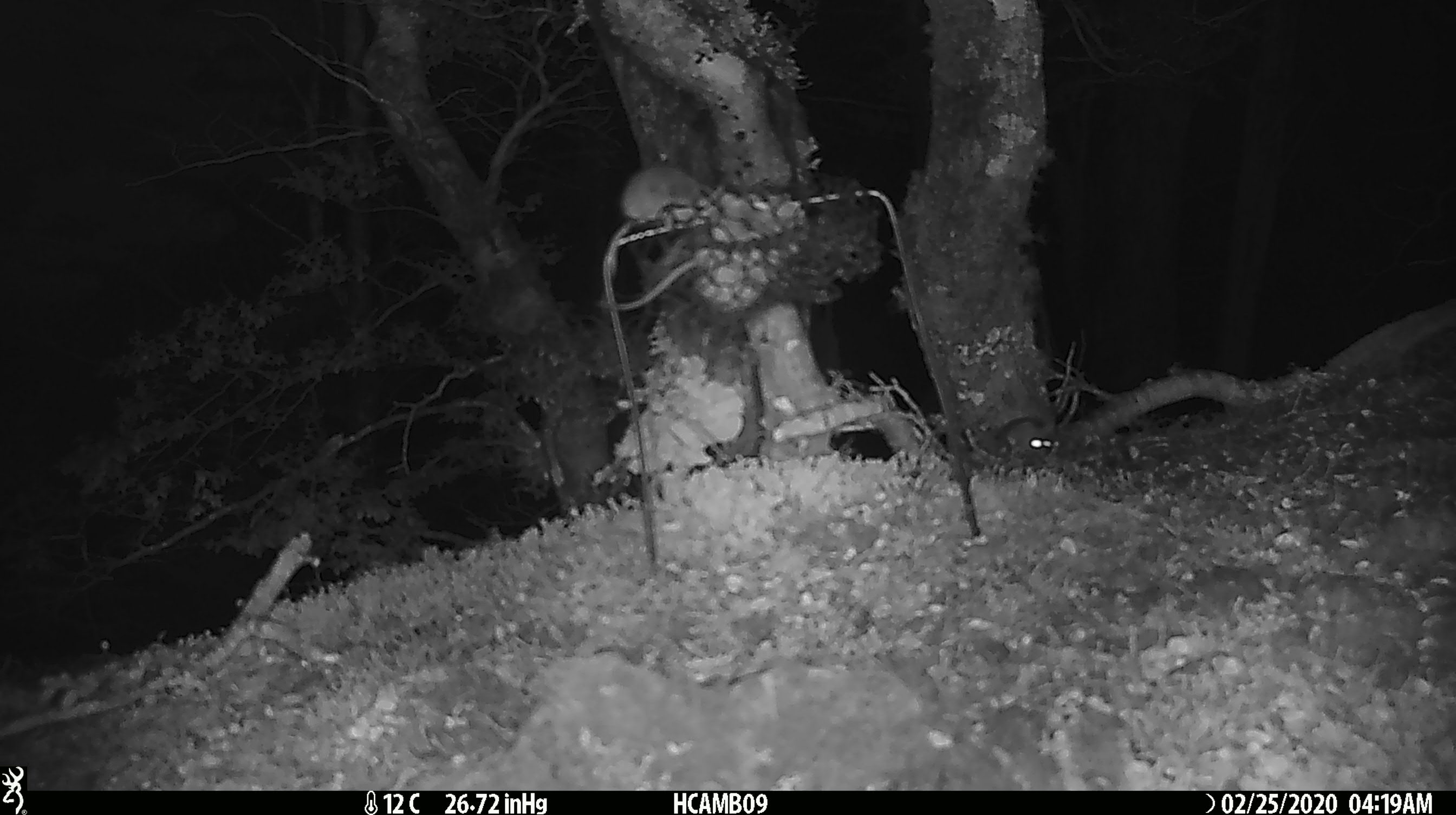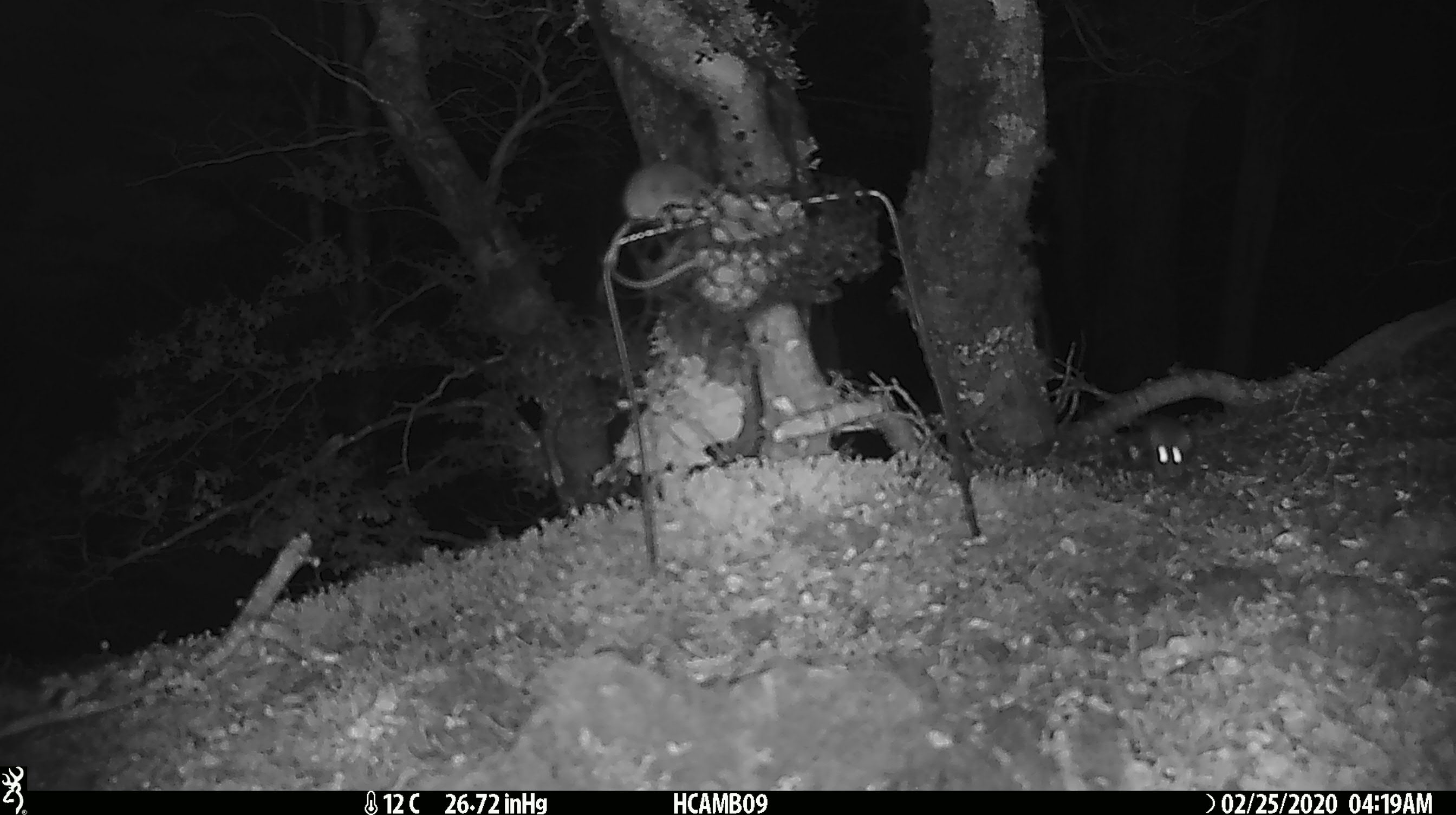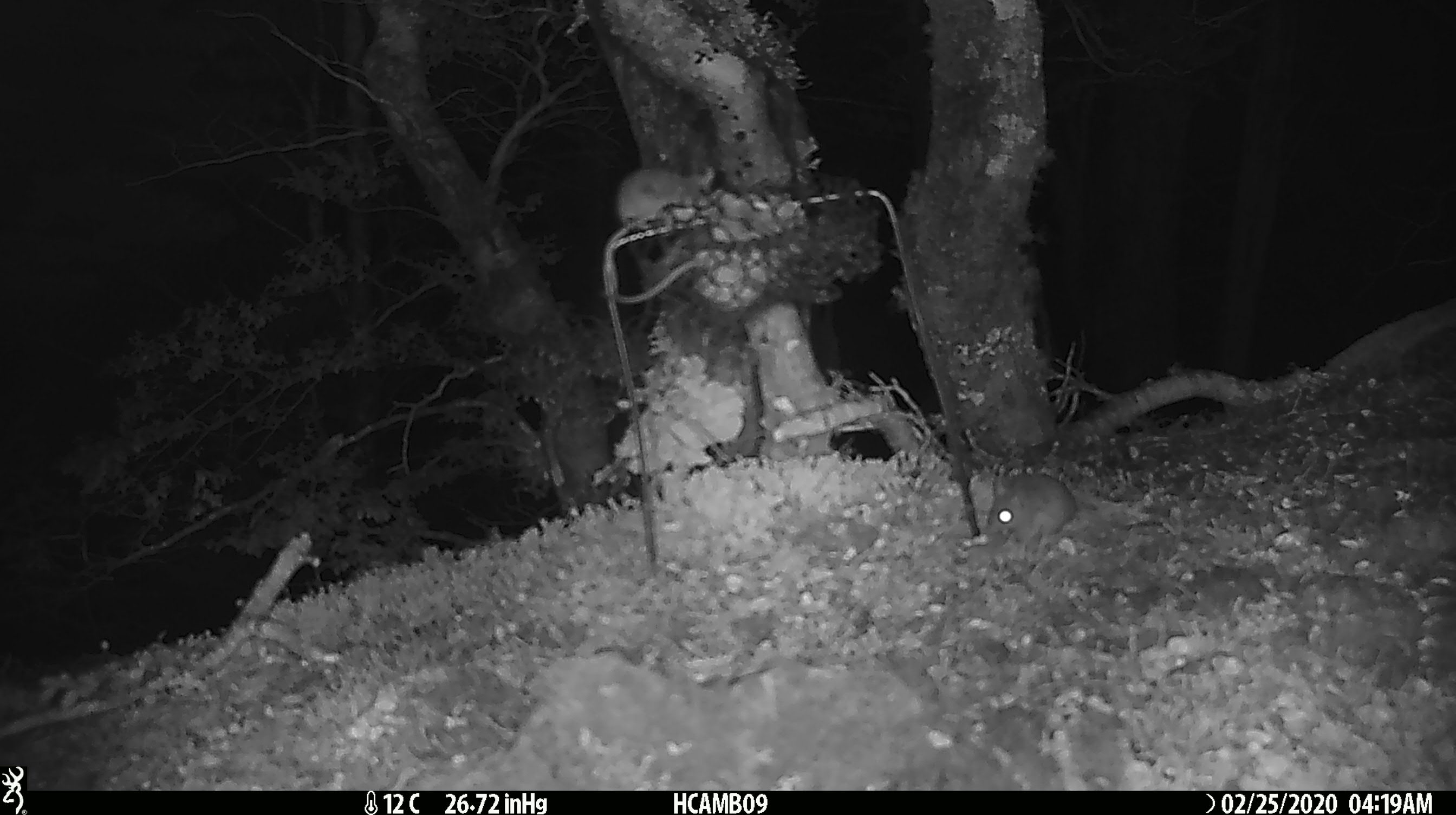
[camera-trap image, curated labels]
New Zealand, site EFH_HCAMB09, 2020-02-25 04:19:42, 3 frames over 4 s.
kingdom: Animalia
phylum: Chordata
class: Mammalia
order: Rodentia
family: Muridae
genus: Mus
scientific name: Mus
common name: mouse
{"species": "mouse (Mus)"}